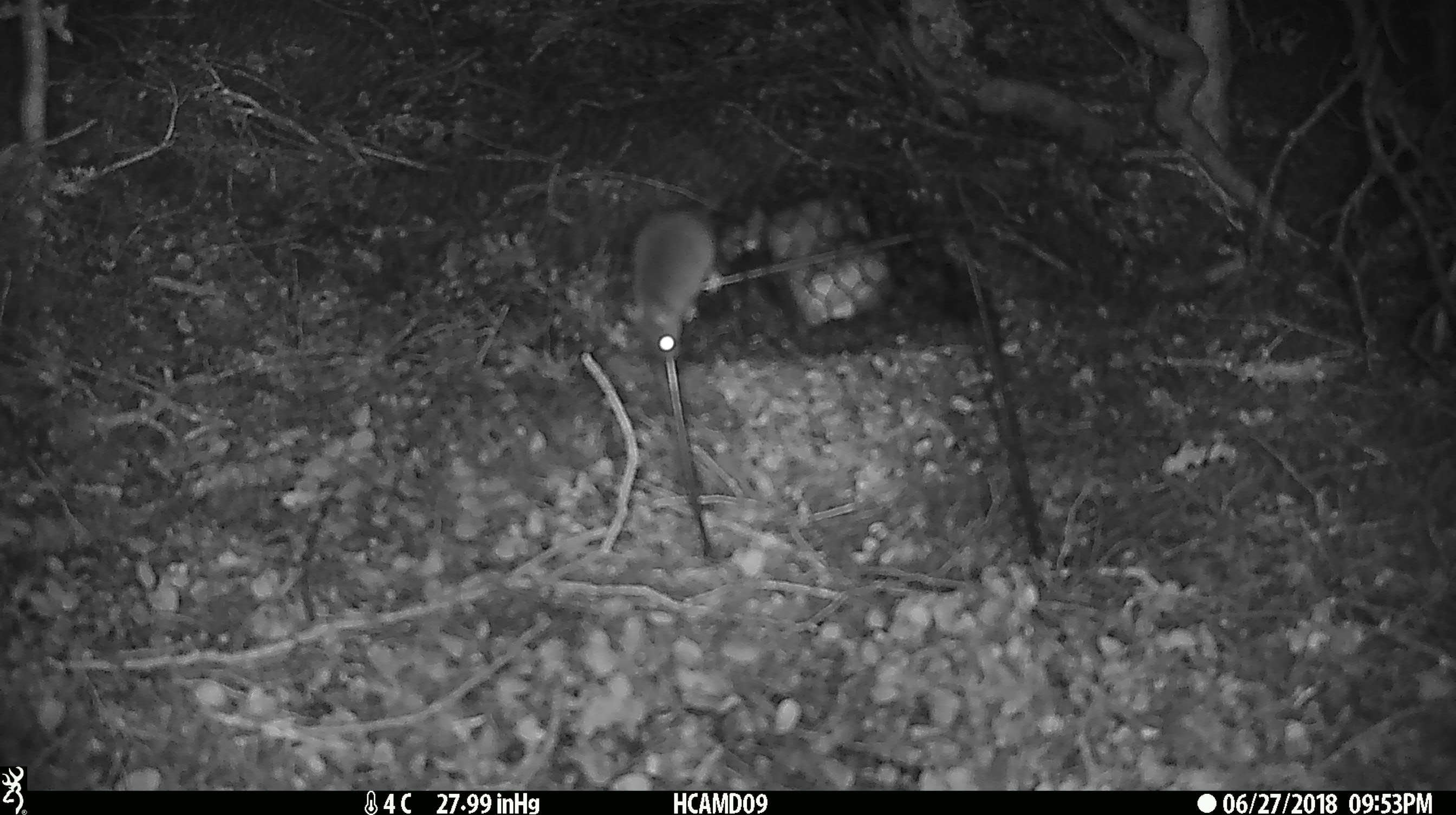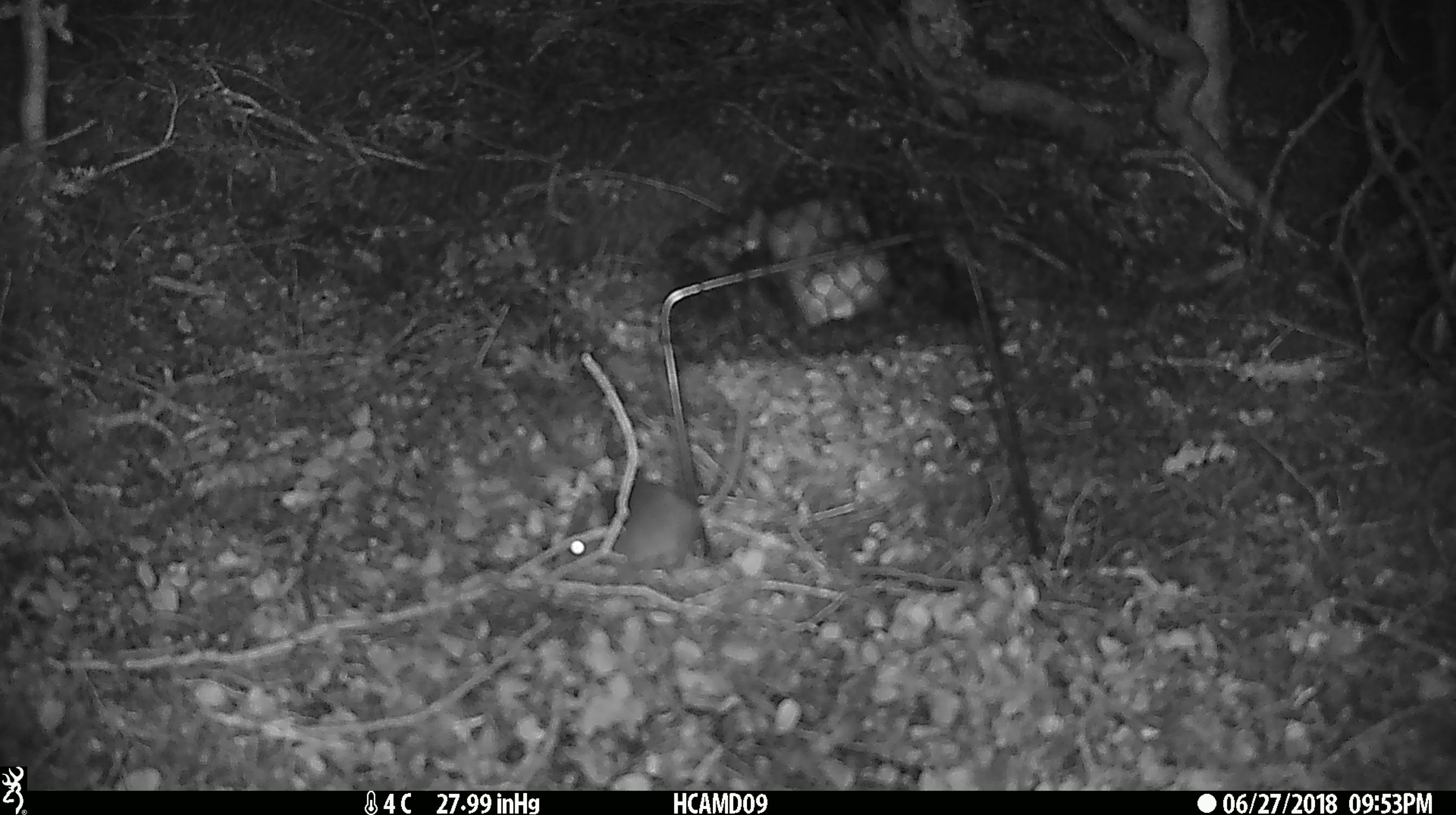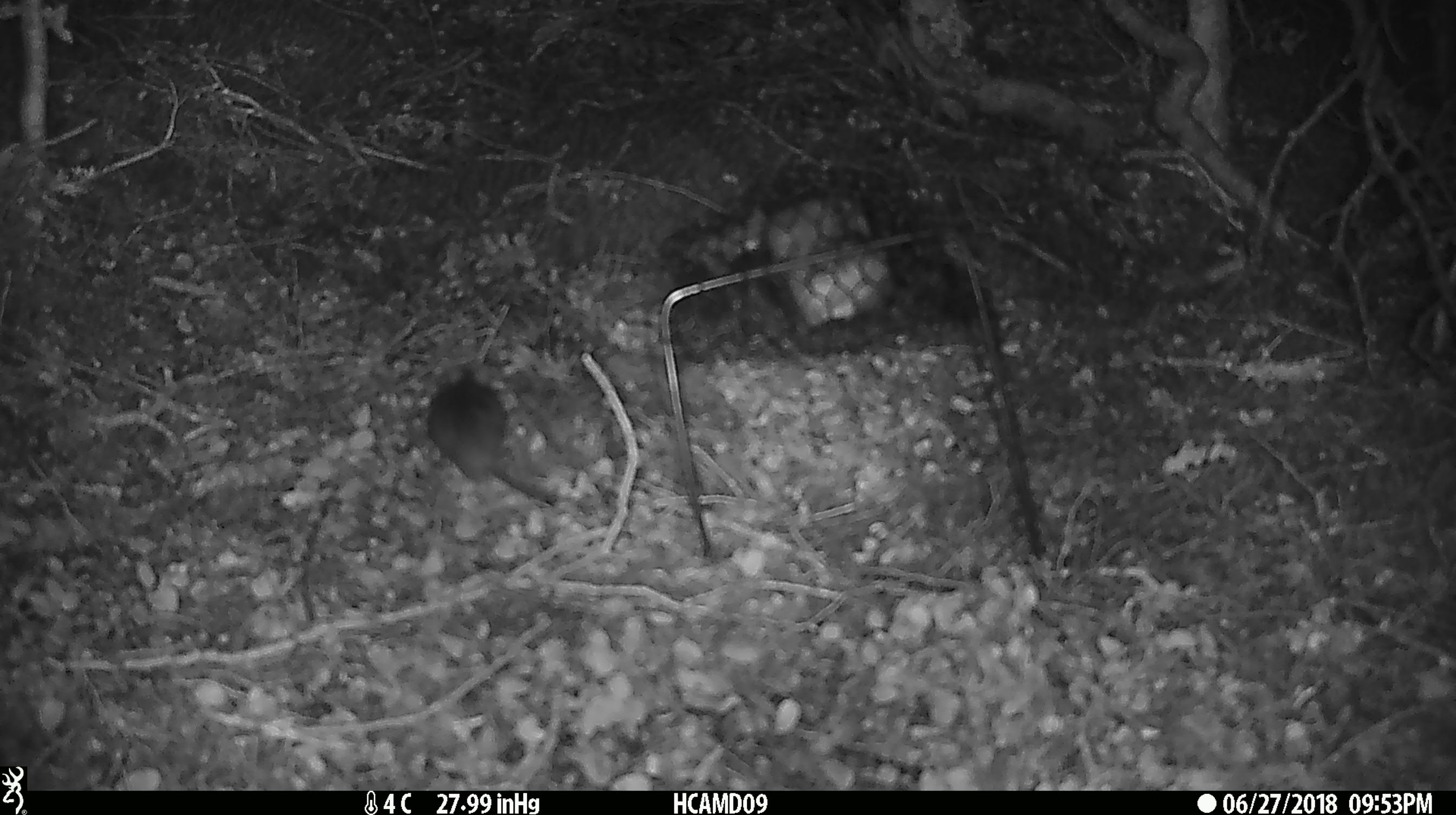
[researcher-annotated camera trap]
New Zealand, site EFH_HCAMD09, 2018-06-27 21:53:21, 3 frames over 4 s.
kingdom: Animalia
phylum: Chordata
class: Mammalia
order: Rodentia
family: Muridae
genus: Mus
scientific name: Mus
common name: mouse